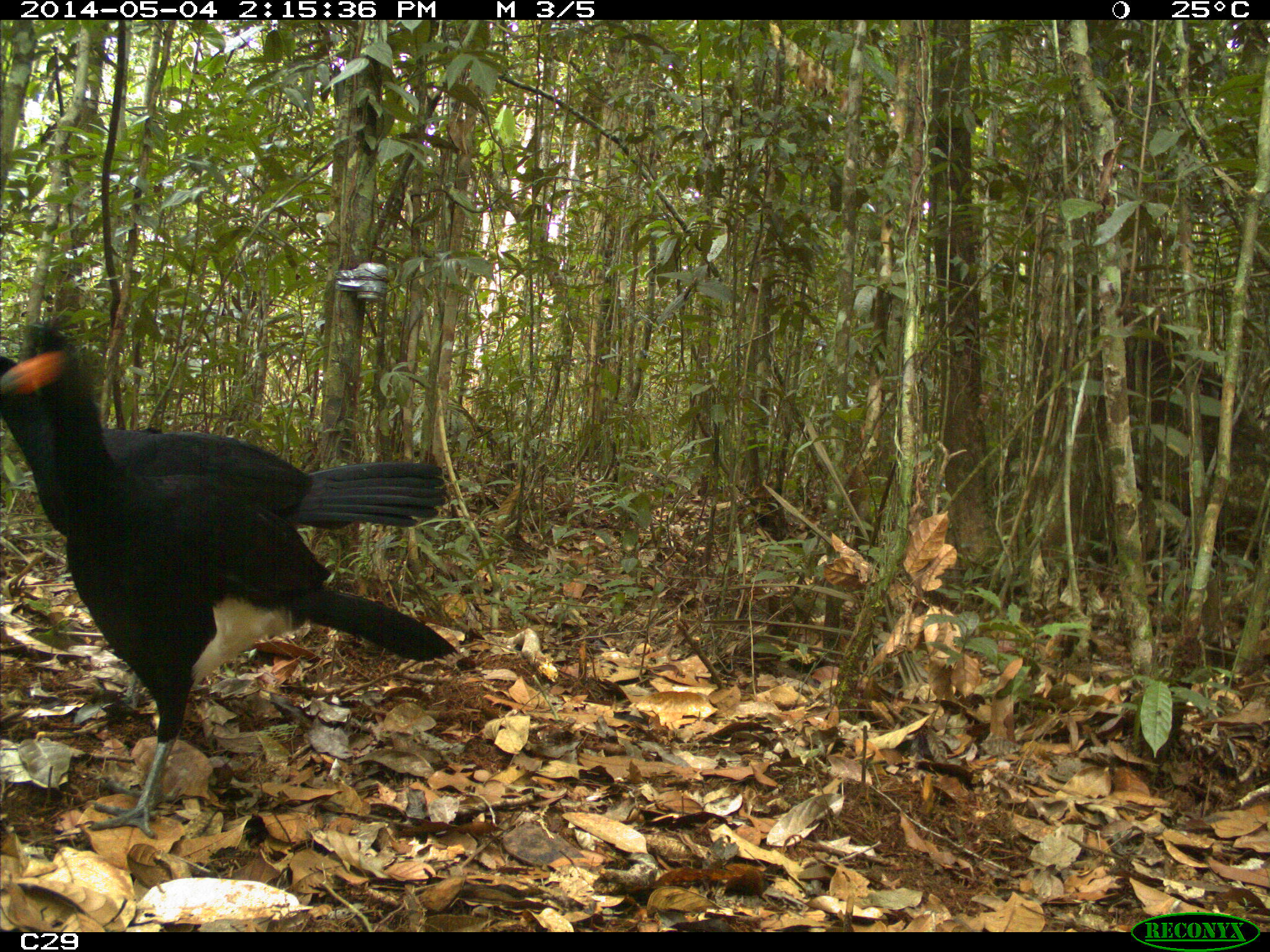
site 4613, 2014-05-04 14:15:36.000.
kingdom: Animalia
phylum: Chordata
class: Aves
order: Galliformes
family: Cracidae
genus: Crax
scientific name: Crax alector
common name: black curassow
Crax alector (black curassow), count 2, age adult, sex female.